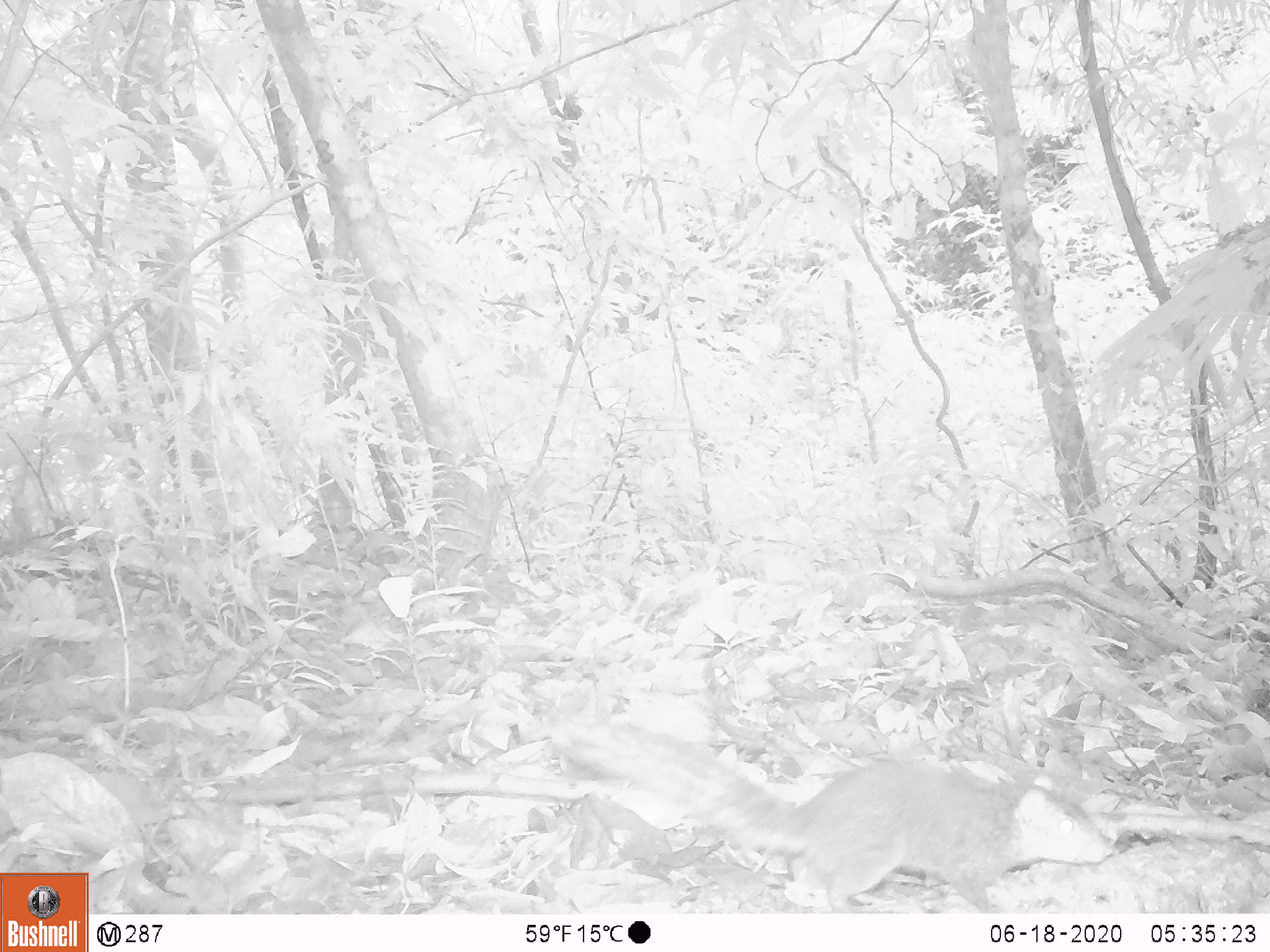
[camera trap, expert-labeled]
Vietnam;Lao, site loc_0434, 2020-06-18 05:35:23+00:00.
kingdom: Animalia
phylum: Chordata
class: Mammalia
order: Rodentia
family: Sciuridae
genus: Dremomys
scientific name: Dremomys rufigenis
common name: red-cheeked squirrel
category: red cheeked squirrel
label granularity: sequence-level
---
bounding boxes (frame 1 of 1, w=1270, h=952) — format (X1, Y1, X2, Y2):
red cheeked squirrel: (554, 720, 1111, 914)